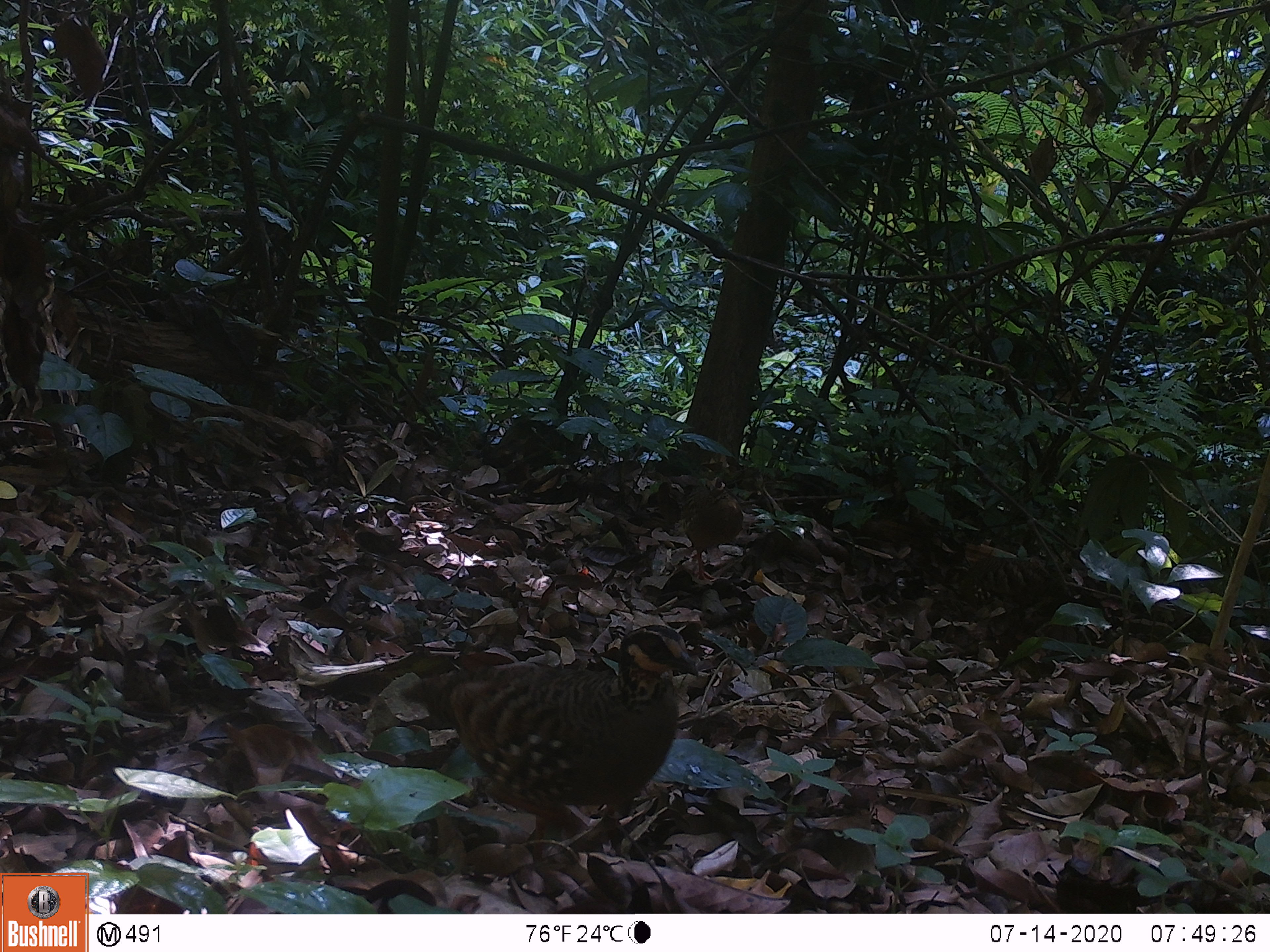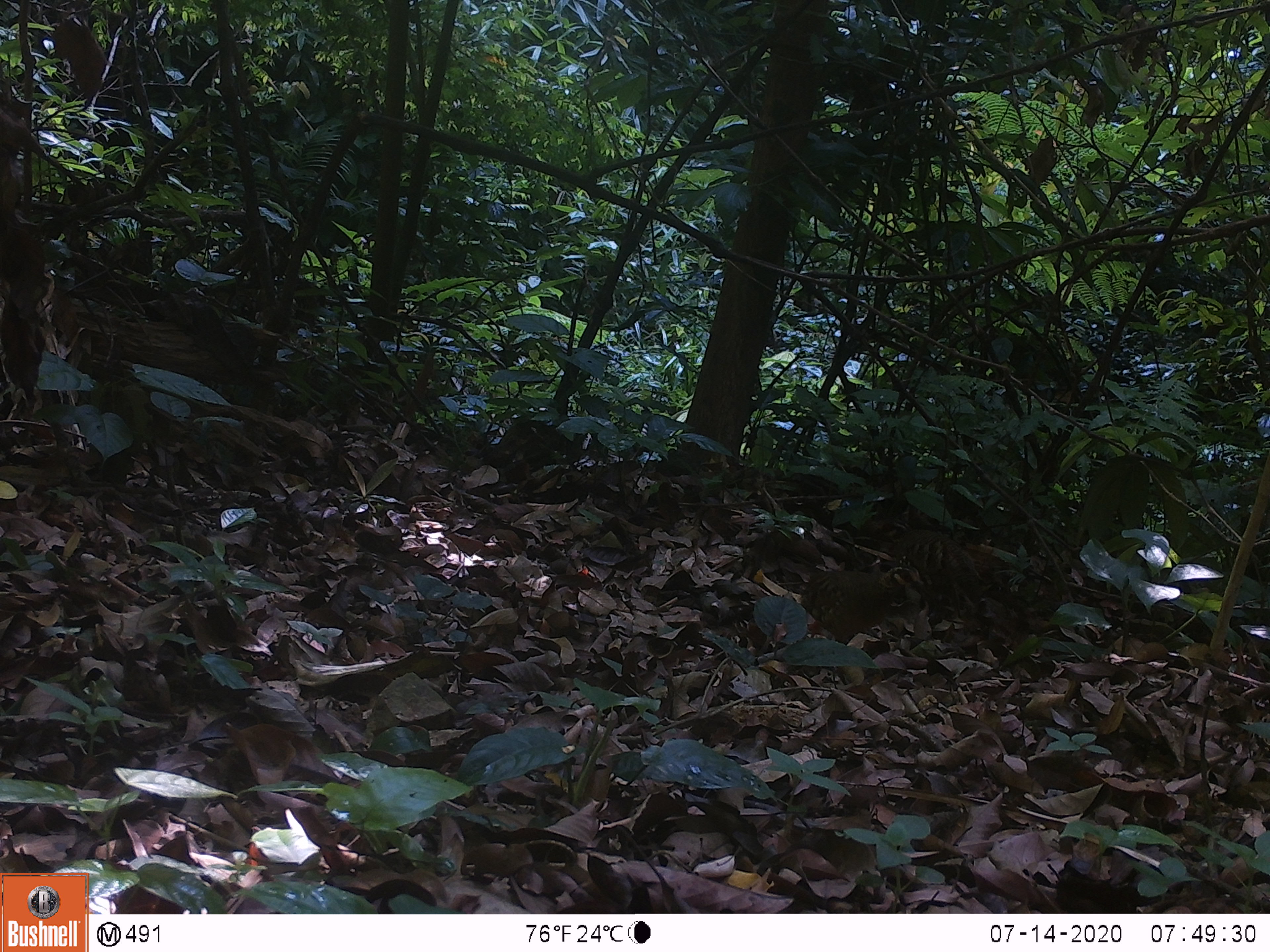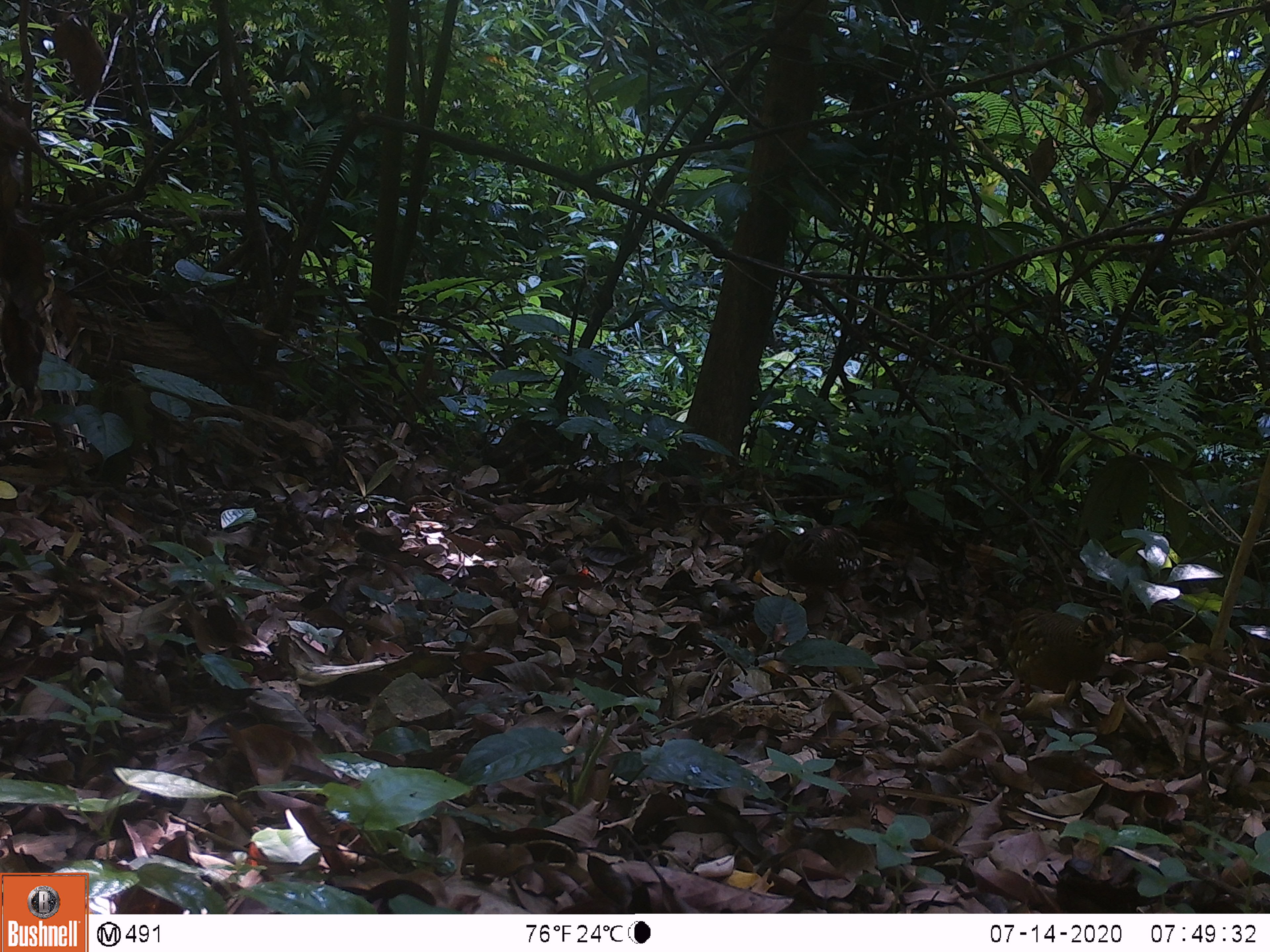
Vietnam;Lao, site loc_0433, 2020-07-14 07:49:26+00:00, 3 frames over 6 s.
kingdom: Animalia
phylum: Chordata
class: Aves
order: Galliformes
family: Phasianidae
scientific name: Phasianidae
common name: partridge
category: unidentified partridge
Unidentified partridge (partridge) (Phasianidae). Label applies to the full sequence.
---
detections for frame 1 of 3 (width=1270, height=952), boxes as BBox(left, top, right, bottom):
unidentified partridge: BBox(403, 620, 701, 859)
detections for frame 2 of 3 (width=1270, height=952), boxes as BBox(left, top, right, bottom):
unidentified partridge: BBox(799, 564, 927, 645); BBox(895, 524, 983, 597)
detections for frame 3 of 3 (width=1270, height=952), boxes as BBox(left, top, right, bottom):
unidentified partridge: BBox(1003, 605, 1118, 703); BBox(783, 523, 865, 585)